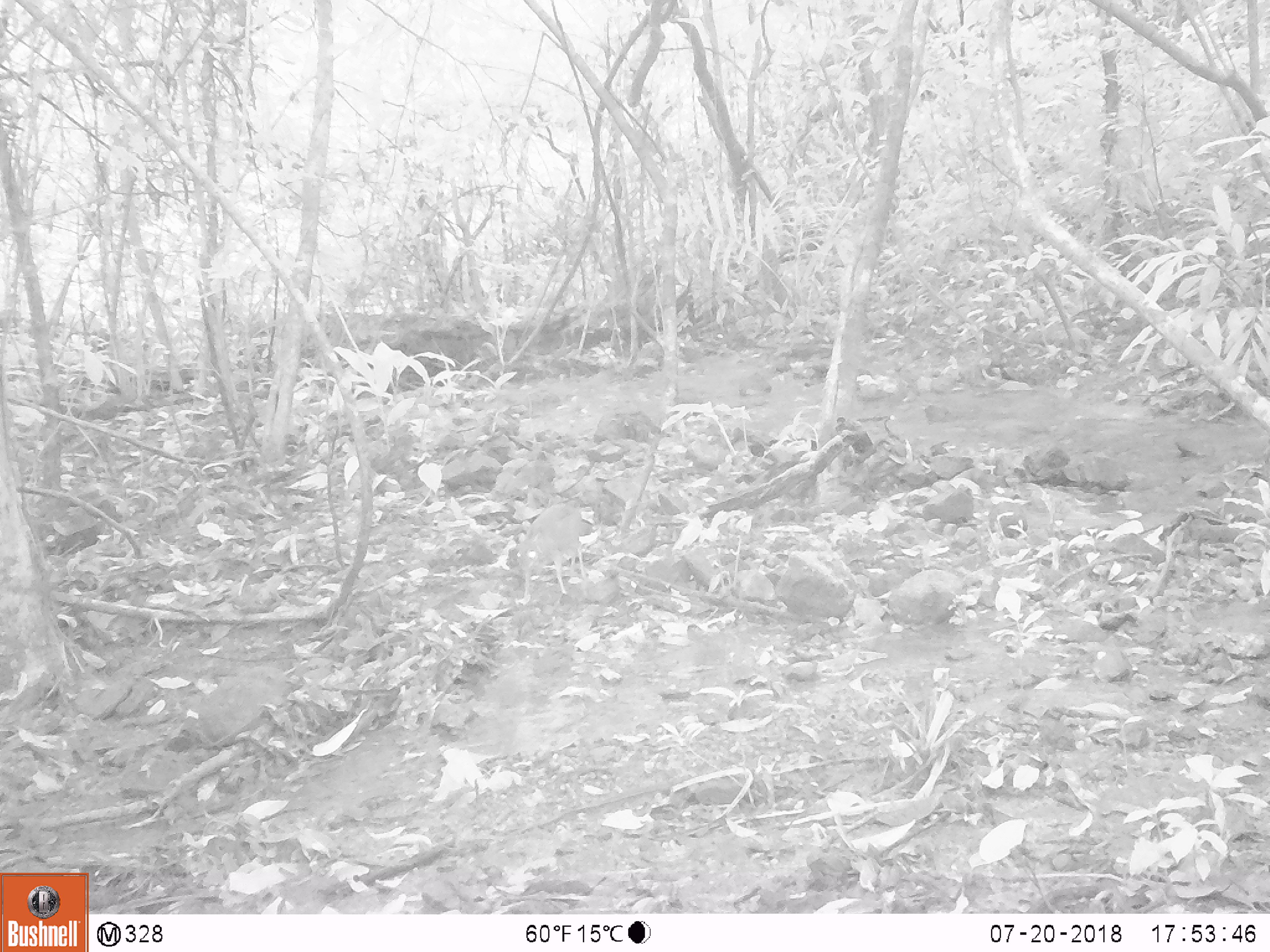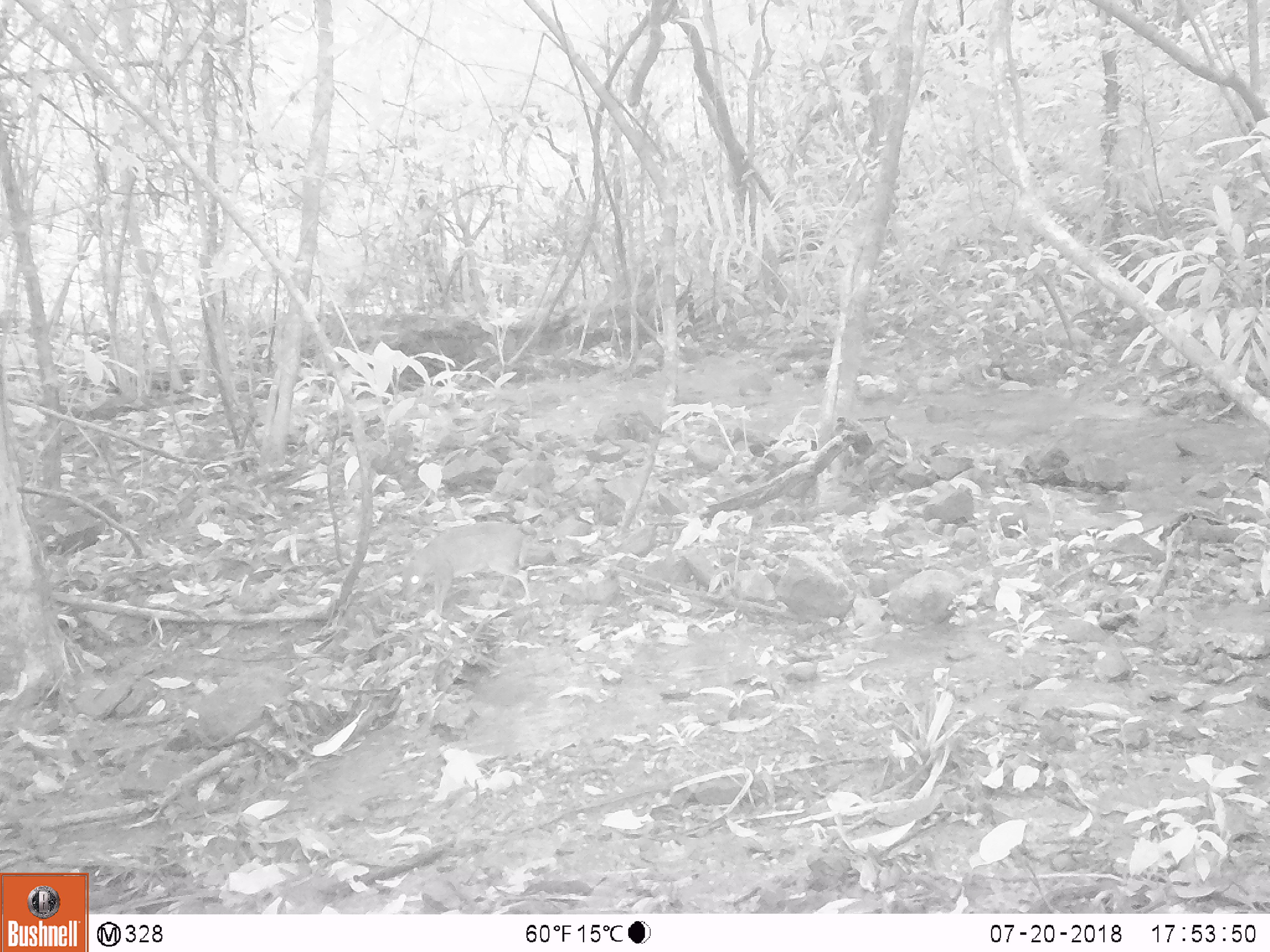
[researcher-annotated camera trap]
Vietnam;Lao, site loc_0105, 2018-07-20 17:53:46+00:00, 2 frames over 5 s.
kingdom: Animalia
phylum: Chordata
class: Mammalia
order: Artiodactyla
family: Tragulidae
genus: Moschiola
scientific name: Moschiola meminna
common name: chevrotain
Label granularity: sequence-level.